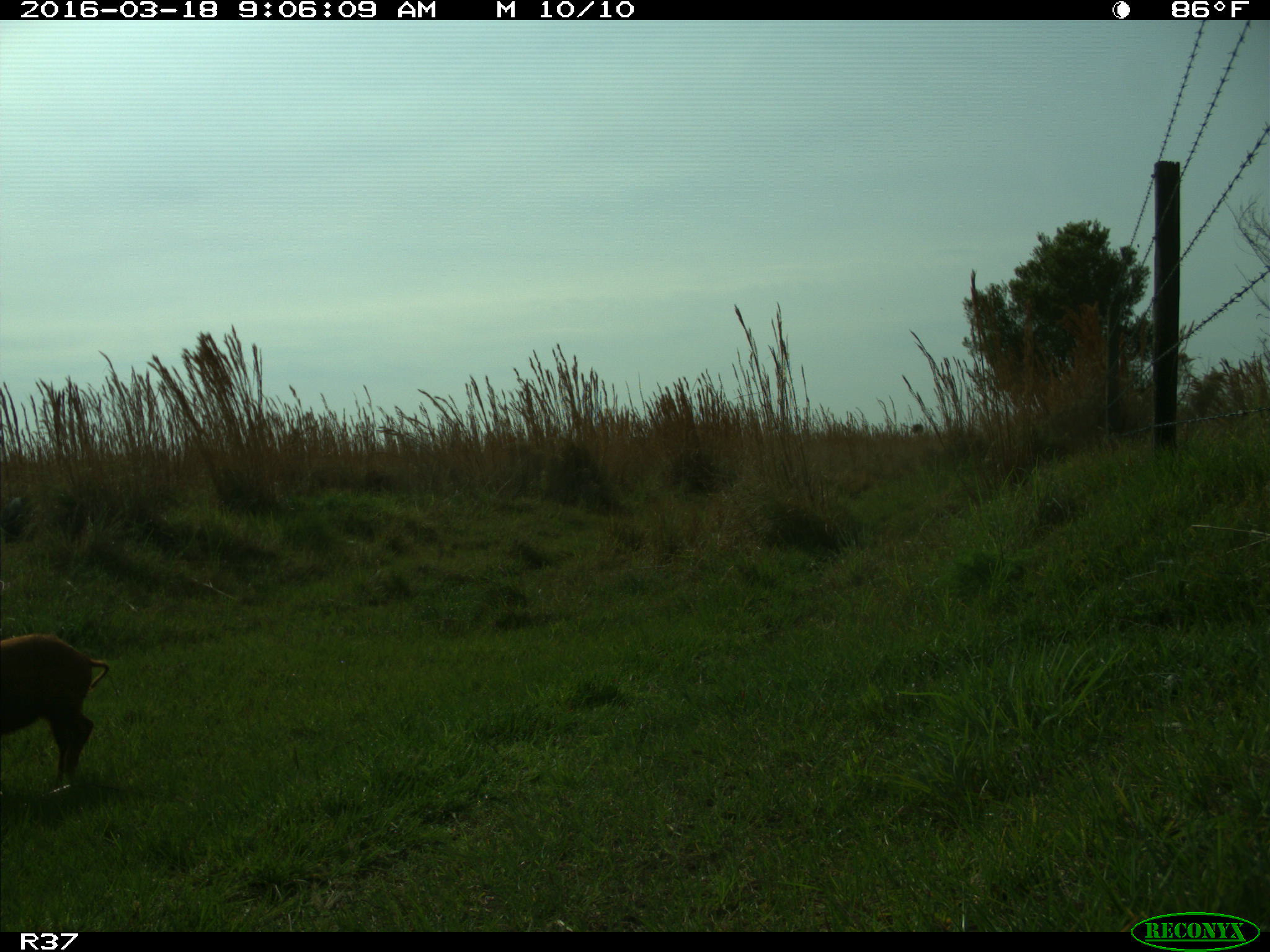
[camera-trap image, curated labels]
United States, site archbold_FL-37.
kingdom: Animalia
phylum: Chordata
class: Mammalia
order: Artiodactyla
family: Suidae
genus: Sus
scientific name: Sus scrofa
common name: wild boar